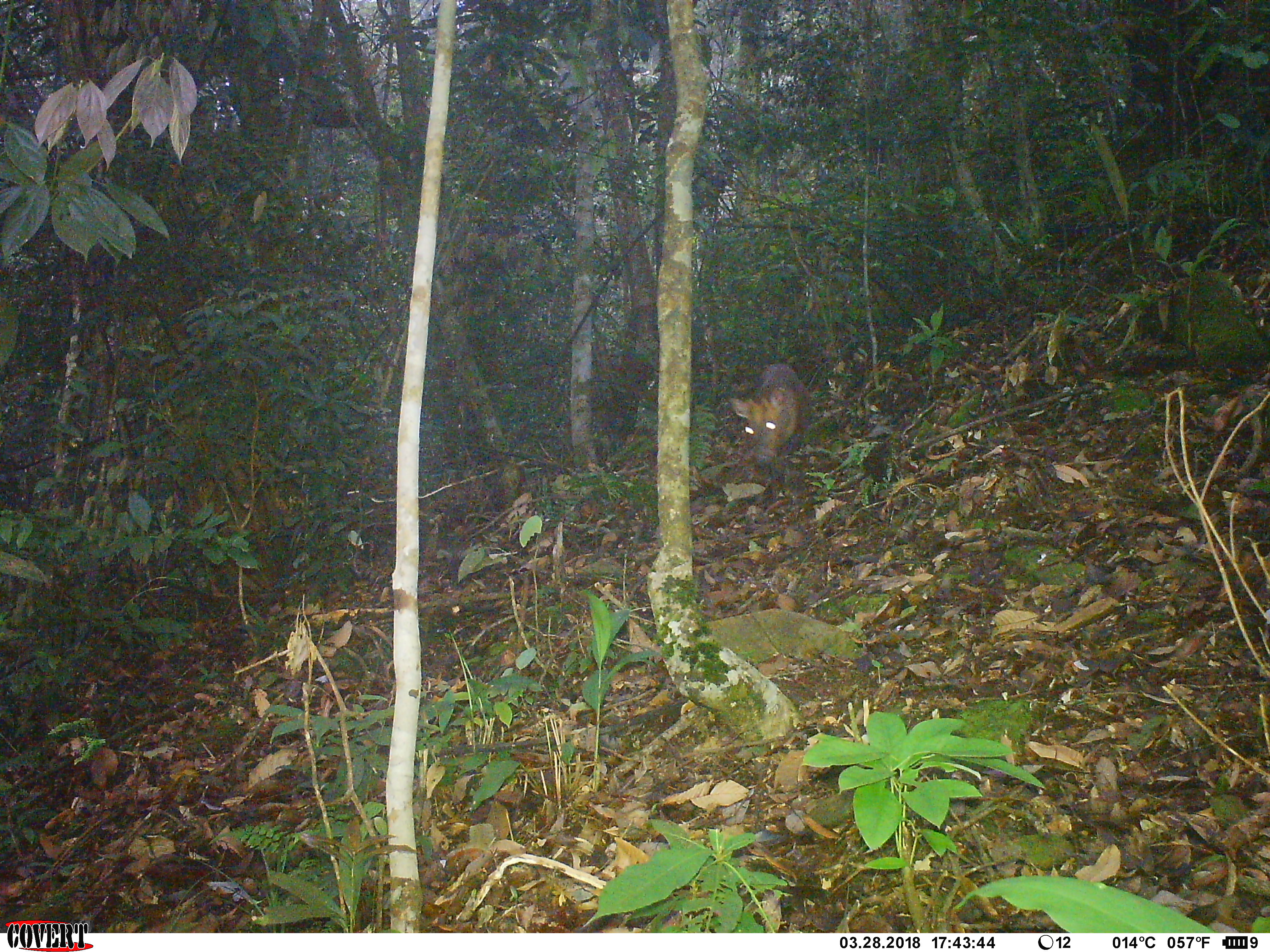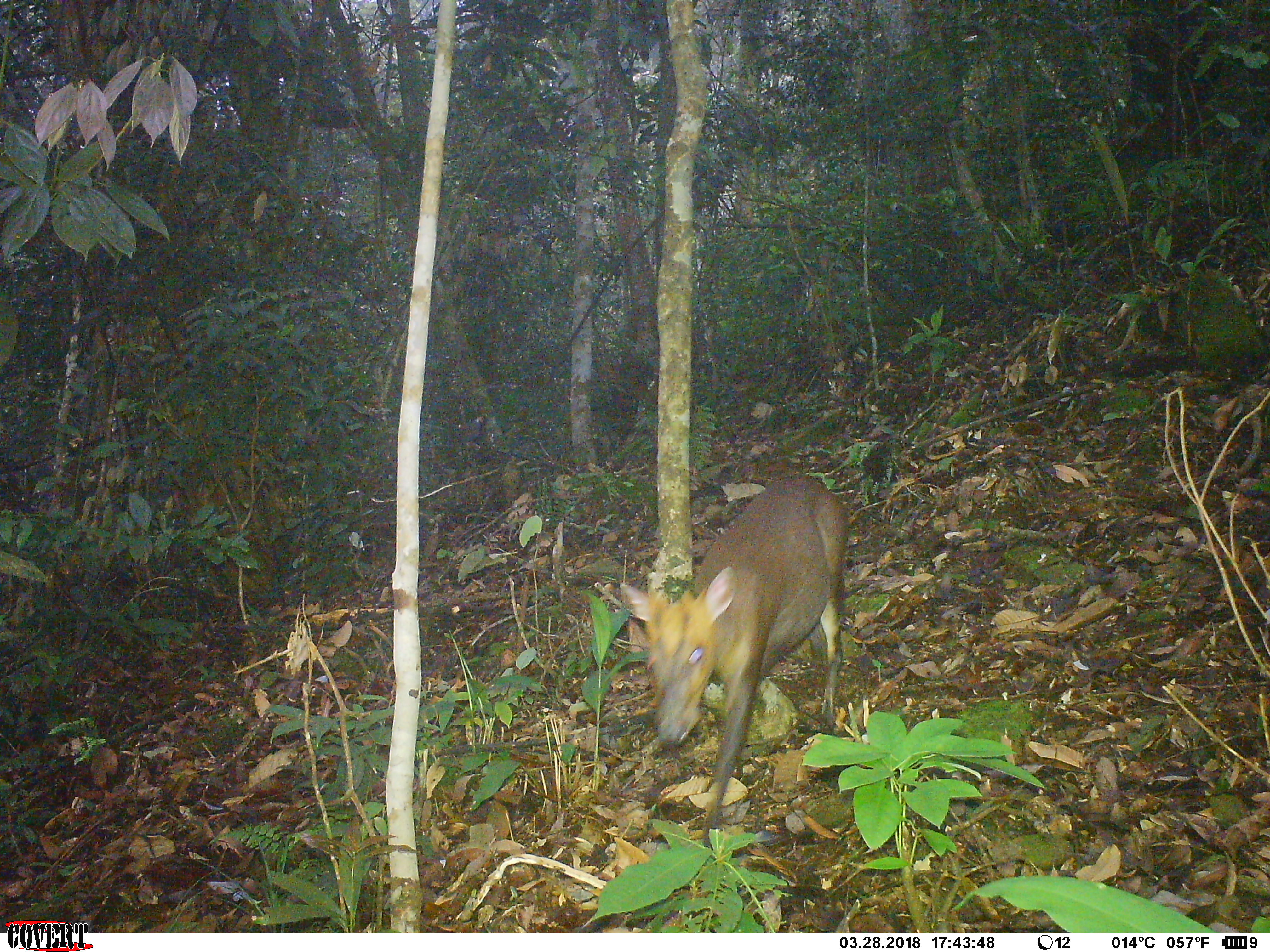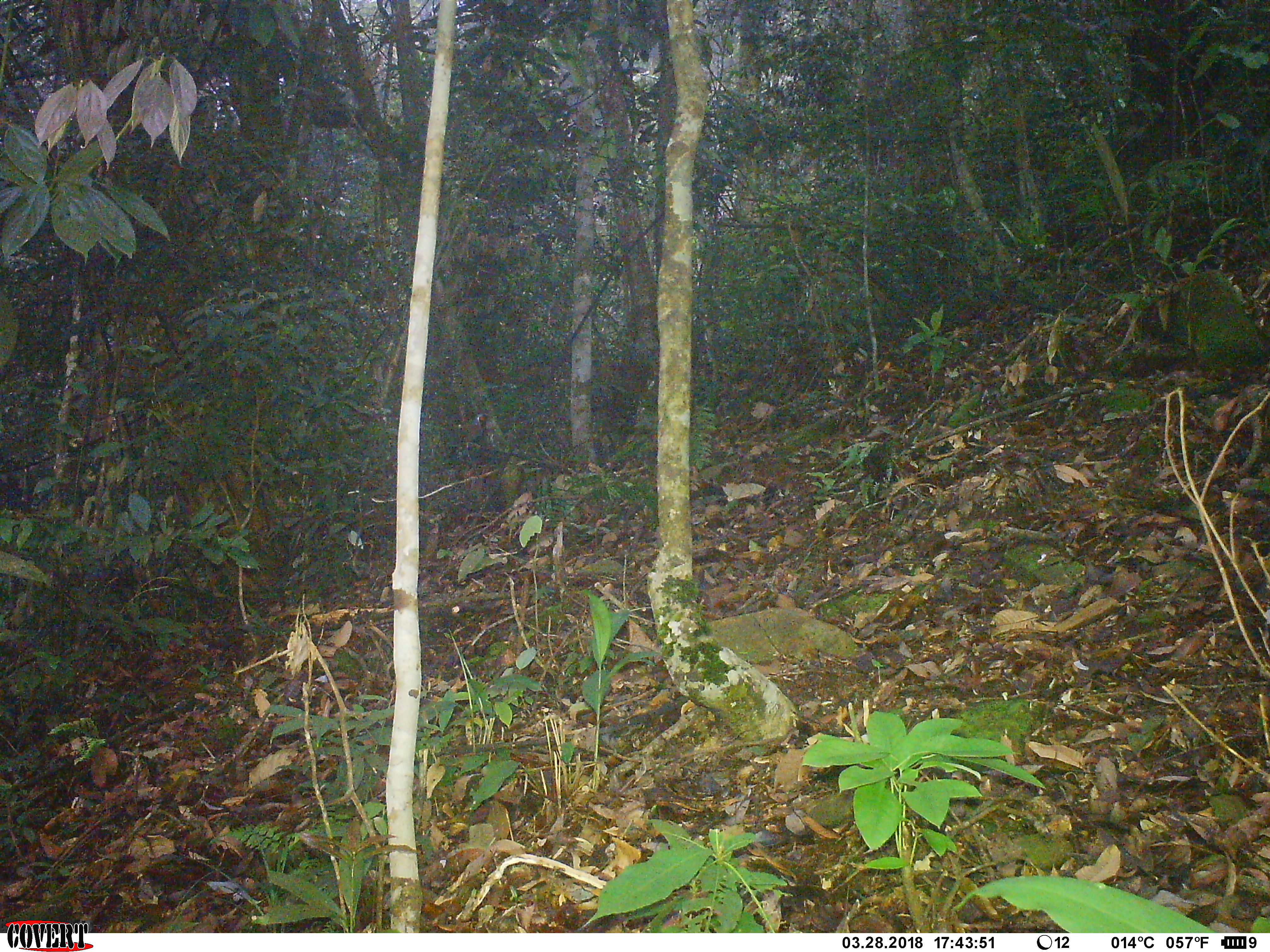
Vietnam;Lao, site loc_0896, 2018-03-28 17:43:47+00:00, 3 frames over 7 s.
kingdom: Animalia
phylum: Chordata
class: Mammalia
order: Artiodactyla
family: Cervidae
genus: Muntiacus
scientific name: Muntiacus rooseveltorum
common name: roosevelt's muntjac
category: roosevelts muntjac group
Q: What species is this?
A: Roosevelts muntjac group (roosevelt's muntjac) (Muntiacus rooseveltorum).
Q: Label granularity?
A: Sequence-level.